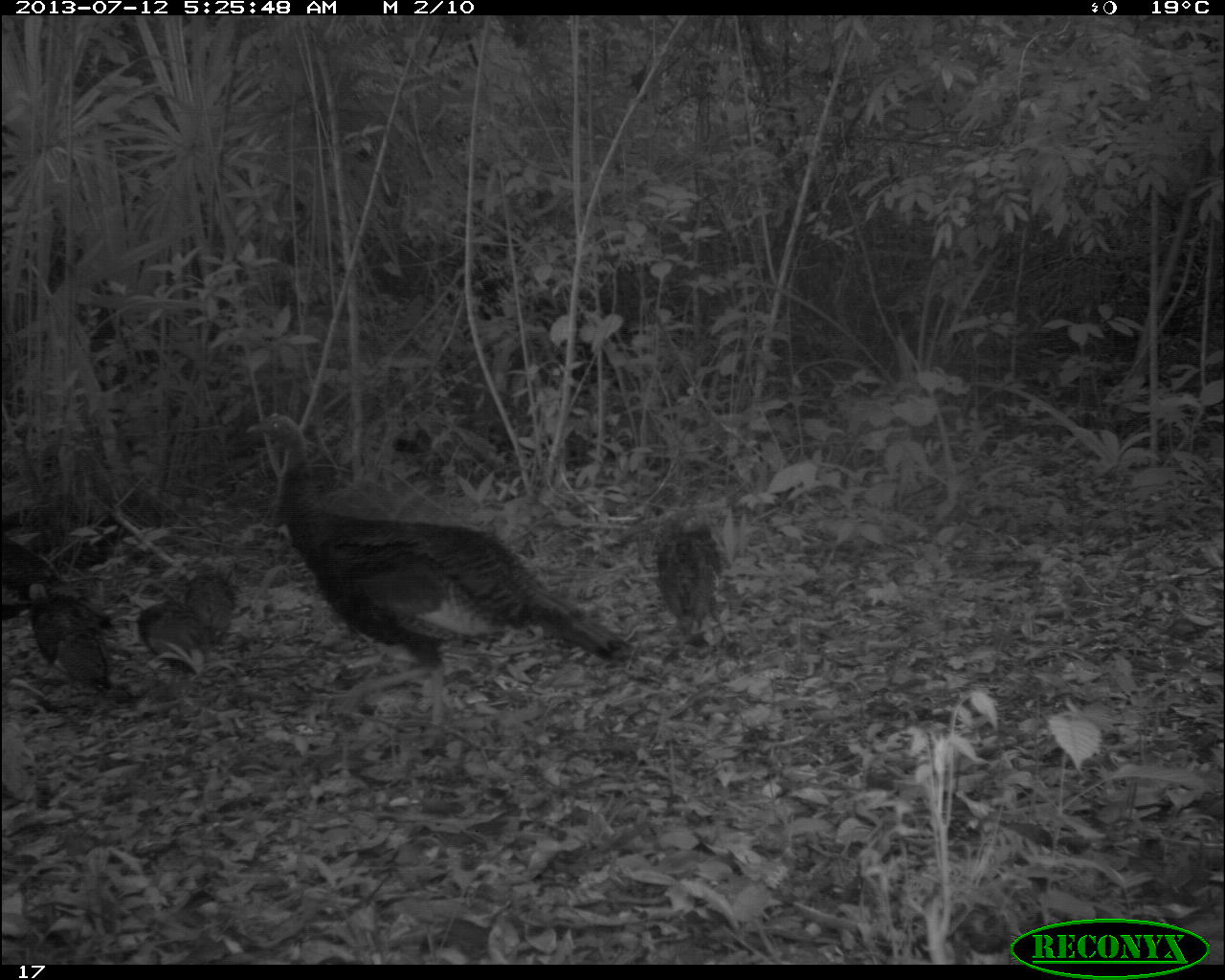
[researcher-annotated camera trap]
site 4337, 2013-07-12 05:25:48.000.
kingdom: Animalia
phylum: Chordata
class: Aves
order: Galliformes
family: Phasianidae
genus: Meleagris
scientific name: Meleagris ocellata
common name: ocellated turkey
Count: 7.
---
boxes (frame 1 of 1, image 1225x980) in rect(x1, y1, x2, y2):
meleagris ocellata: rect(243, 415, 641, 716); rect(28, 583, 113, 692); rect(655, 519, 723, 641); rect(137, 598, 212, 686); rect(181, 570, 235, 645); rect(0, 530, 63, 591); rect(1, 599, 36, 620)